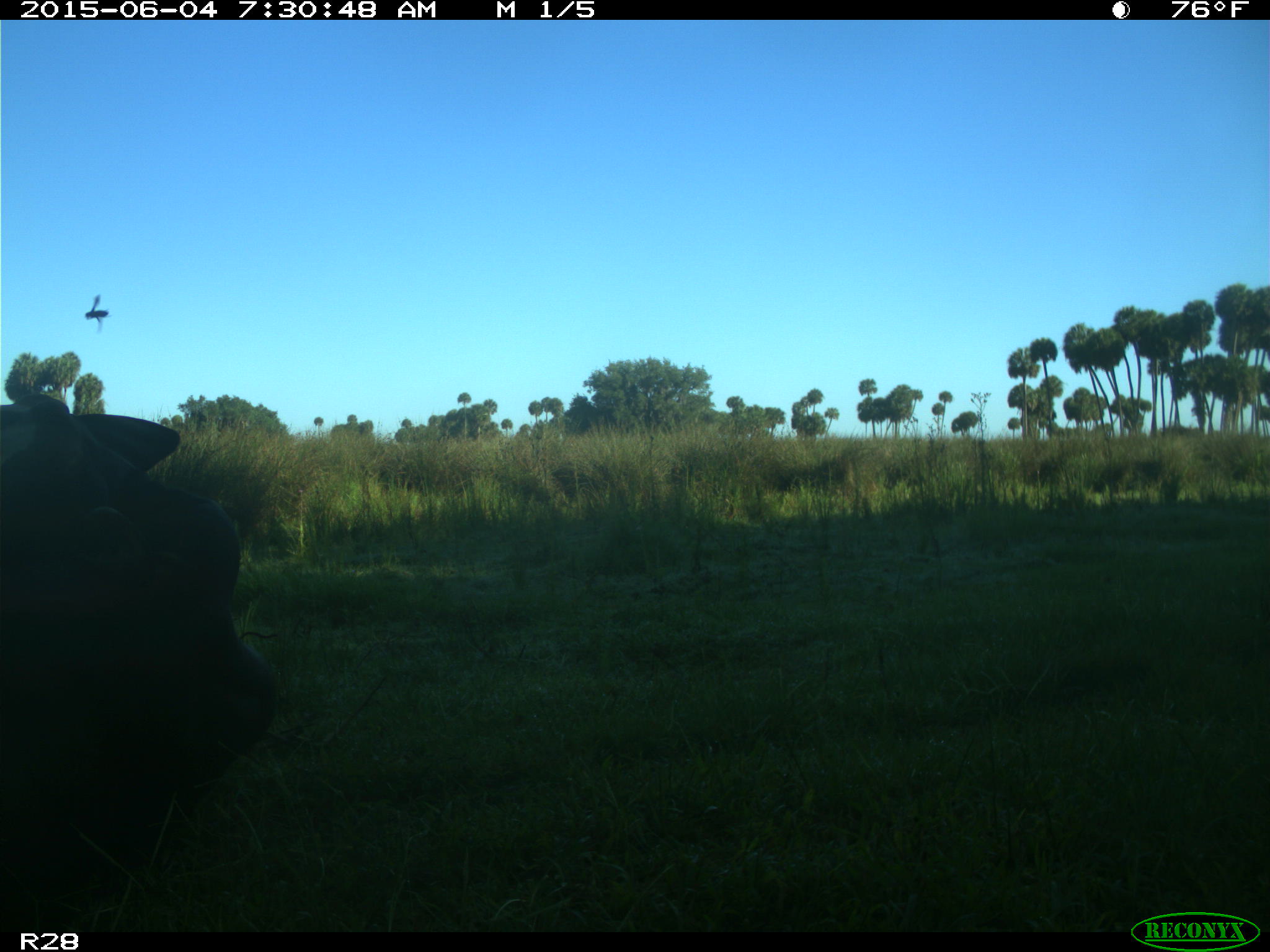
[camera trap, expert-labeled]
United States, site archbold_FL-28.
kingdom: Animalia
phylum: Chordata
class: Mammalia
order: Artiodactyla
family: Bovidae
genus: Bos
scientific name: Bos taurus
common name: domestic cow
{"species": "Bos taurus (domestic cow)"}